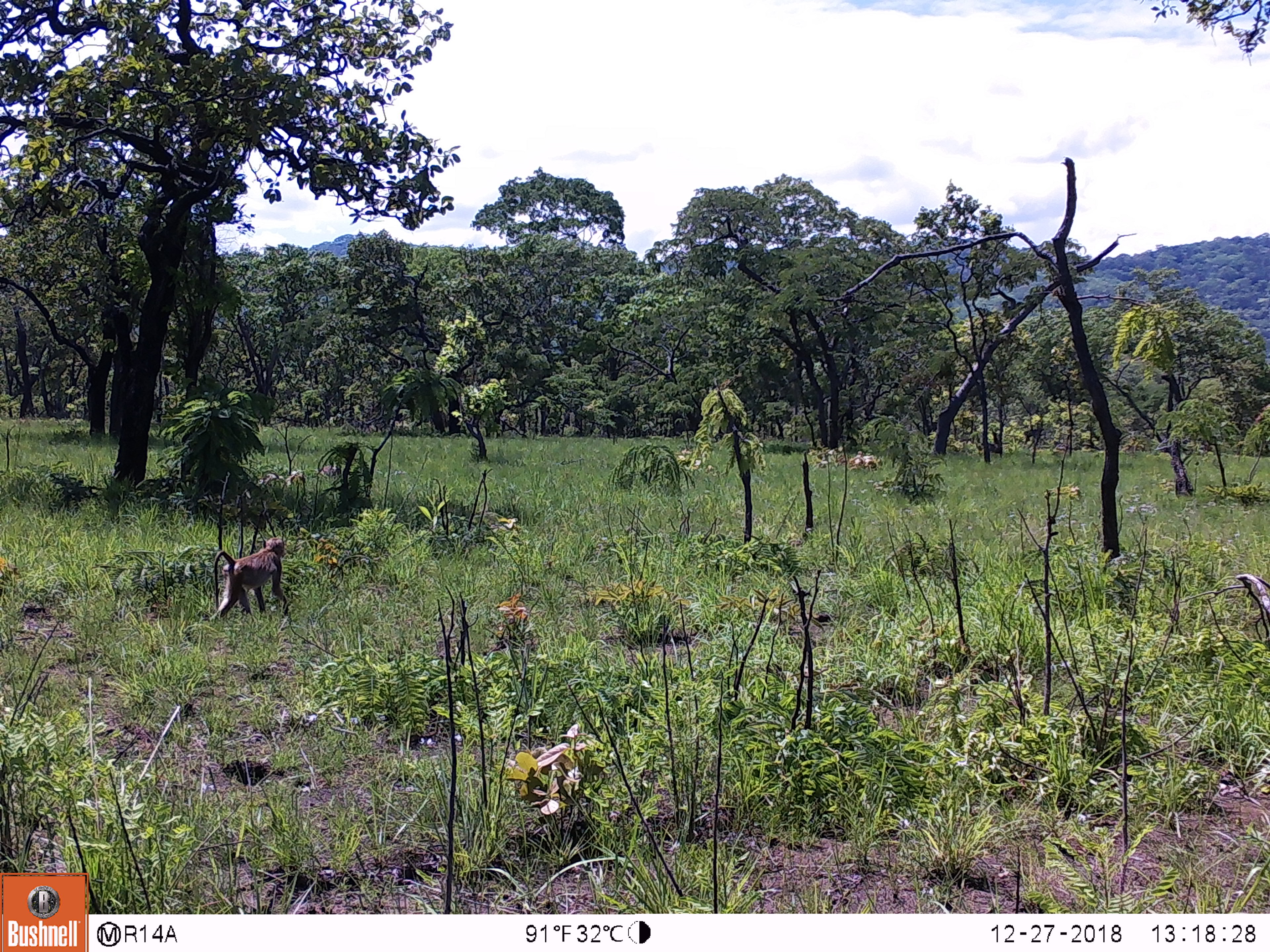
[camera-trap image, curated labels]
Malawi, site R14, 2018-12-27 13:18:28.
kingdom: Animalia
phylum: Chordata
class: Mammalia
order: Primates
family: Cercopithecidae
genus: Papio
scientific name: Papio cynocephalus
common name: yellow baboon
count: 1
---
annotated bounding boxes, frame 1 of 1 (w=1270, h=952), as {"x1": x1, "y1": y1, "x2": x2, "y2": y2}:
yellow baboon: {"x1": 204, "y1": 531, "x2": 288, "y2": 632}